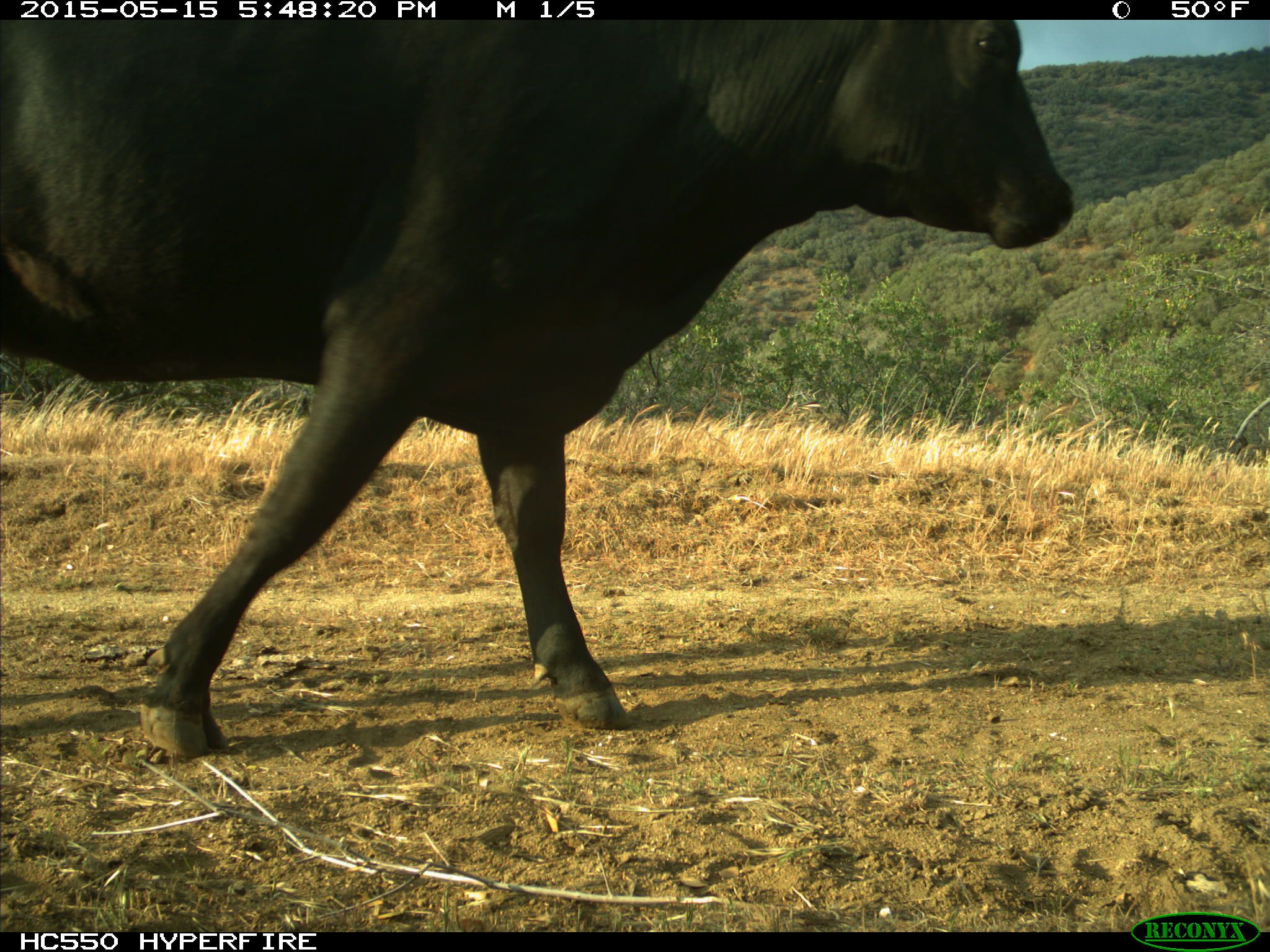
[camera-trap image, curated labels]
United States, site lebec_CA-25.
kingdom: Animalia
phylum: Chordata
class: Mammalia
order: Artiodactyla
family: Bovidae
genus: Bos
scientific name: Bos taurus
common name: domestic cow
Bos taurus (domestic cow).